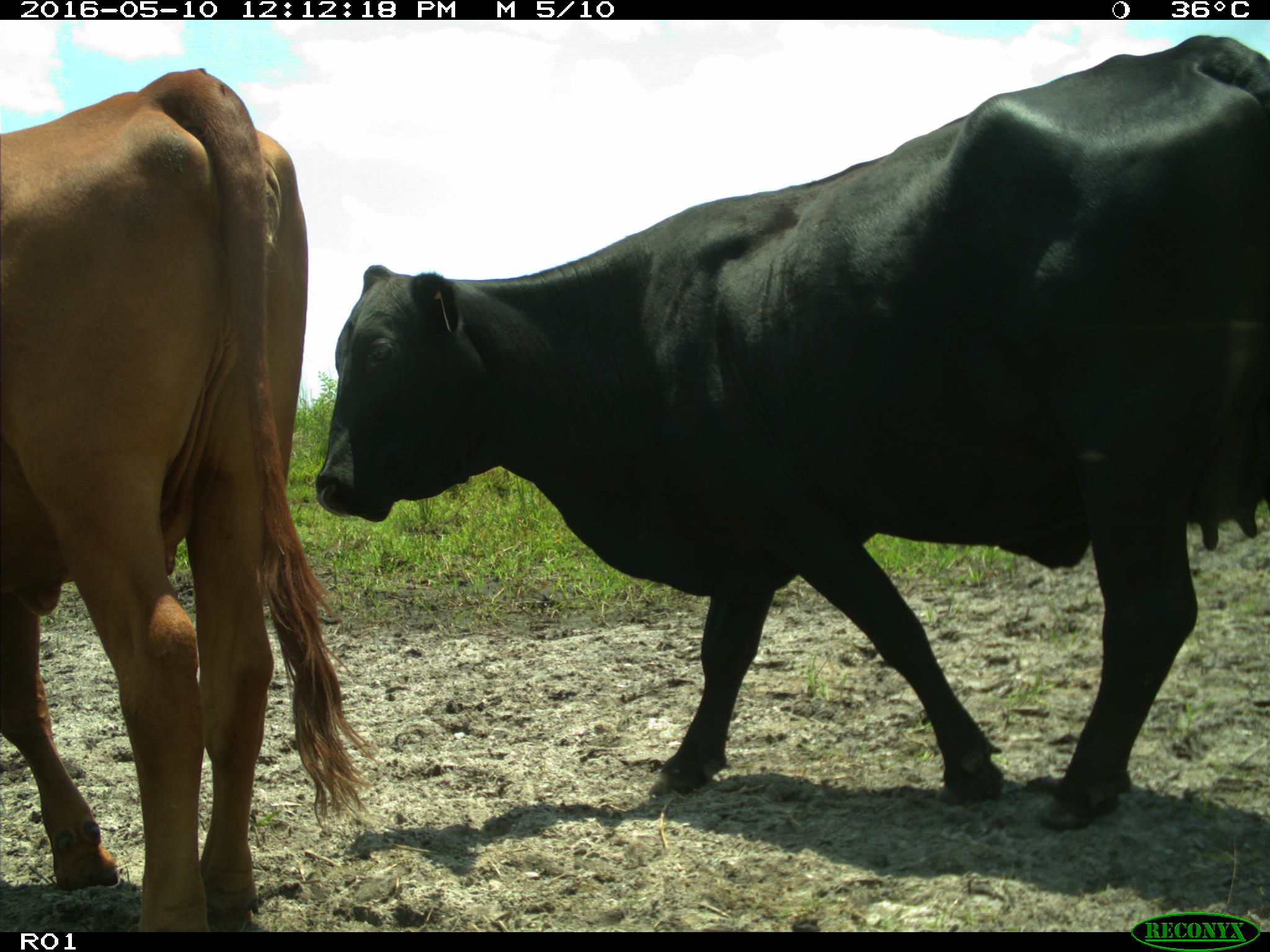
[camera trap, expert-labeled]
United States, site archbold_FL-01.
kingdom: Animalia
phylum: Chordata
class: Mammalia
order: Artiodactyla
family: Bovidae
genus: Bos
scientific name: Bos taurus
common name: domestic cow